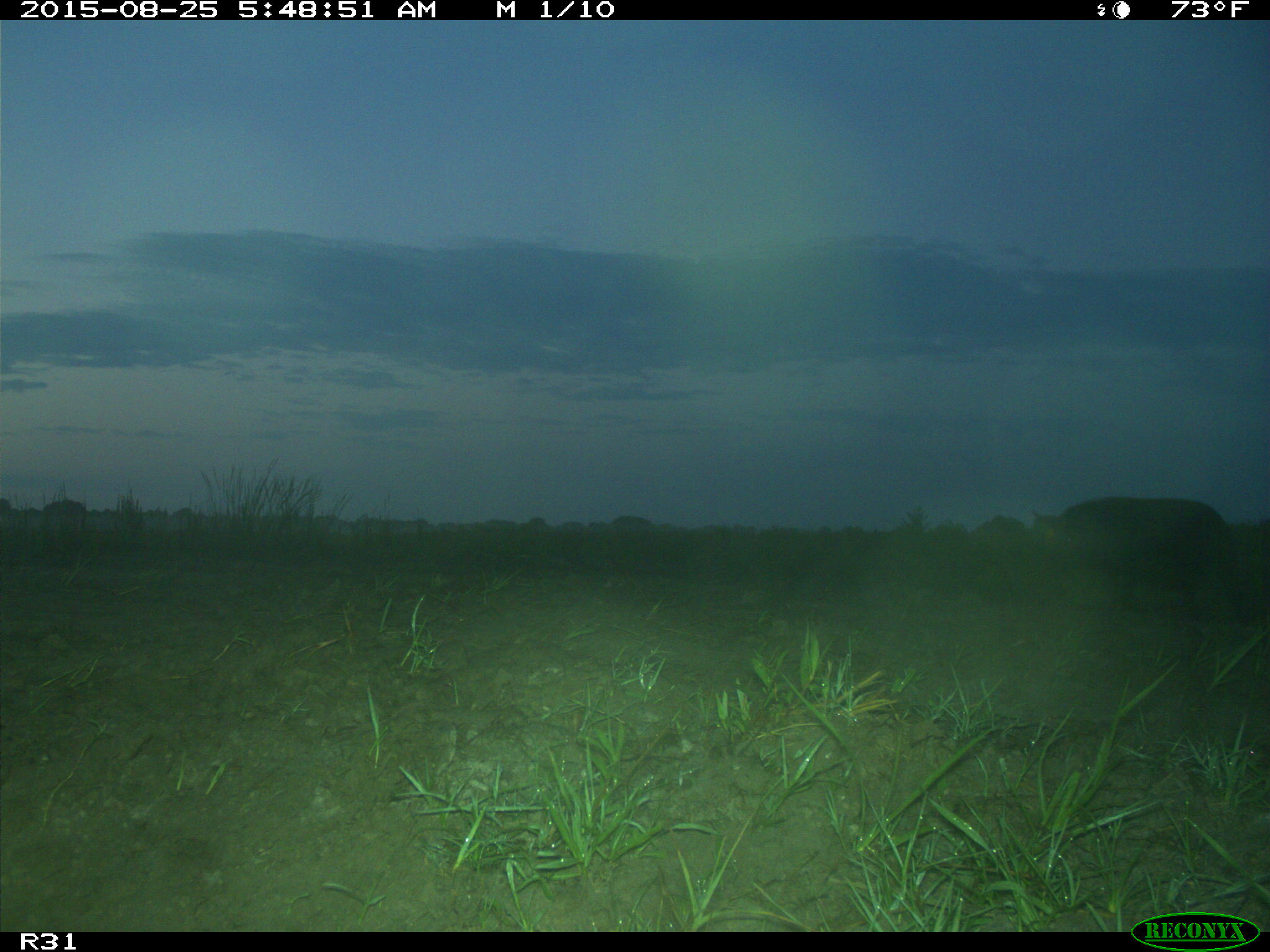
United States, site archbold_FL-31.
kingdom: Animalia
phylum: Chordata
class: Mammalia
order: Artiodactyla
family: Suidae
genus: Sus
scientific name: Sus scrofa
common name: wild boar